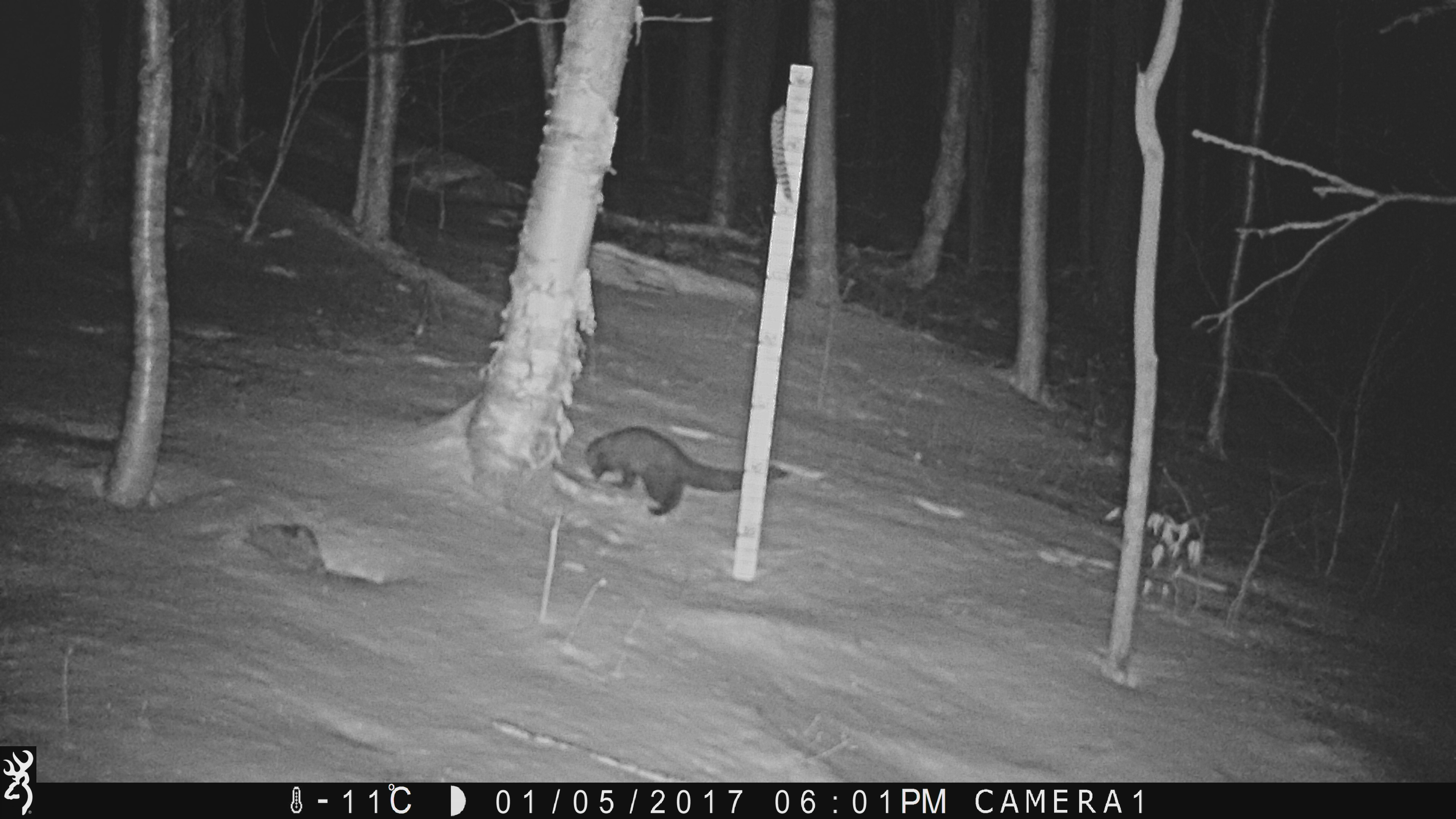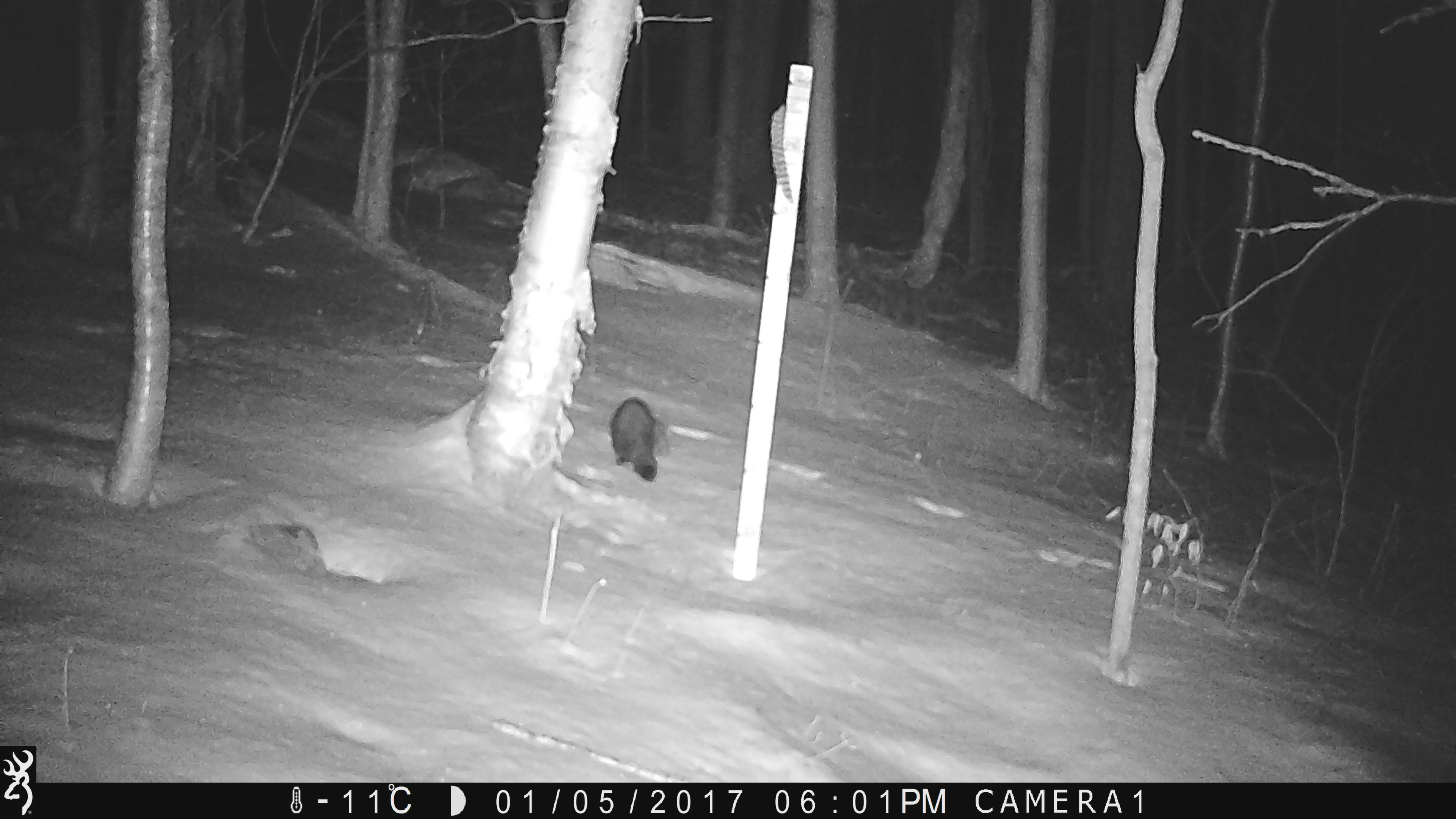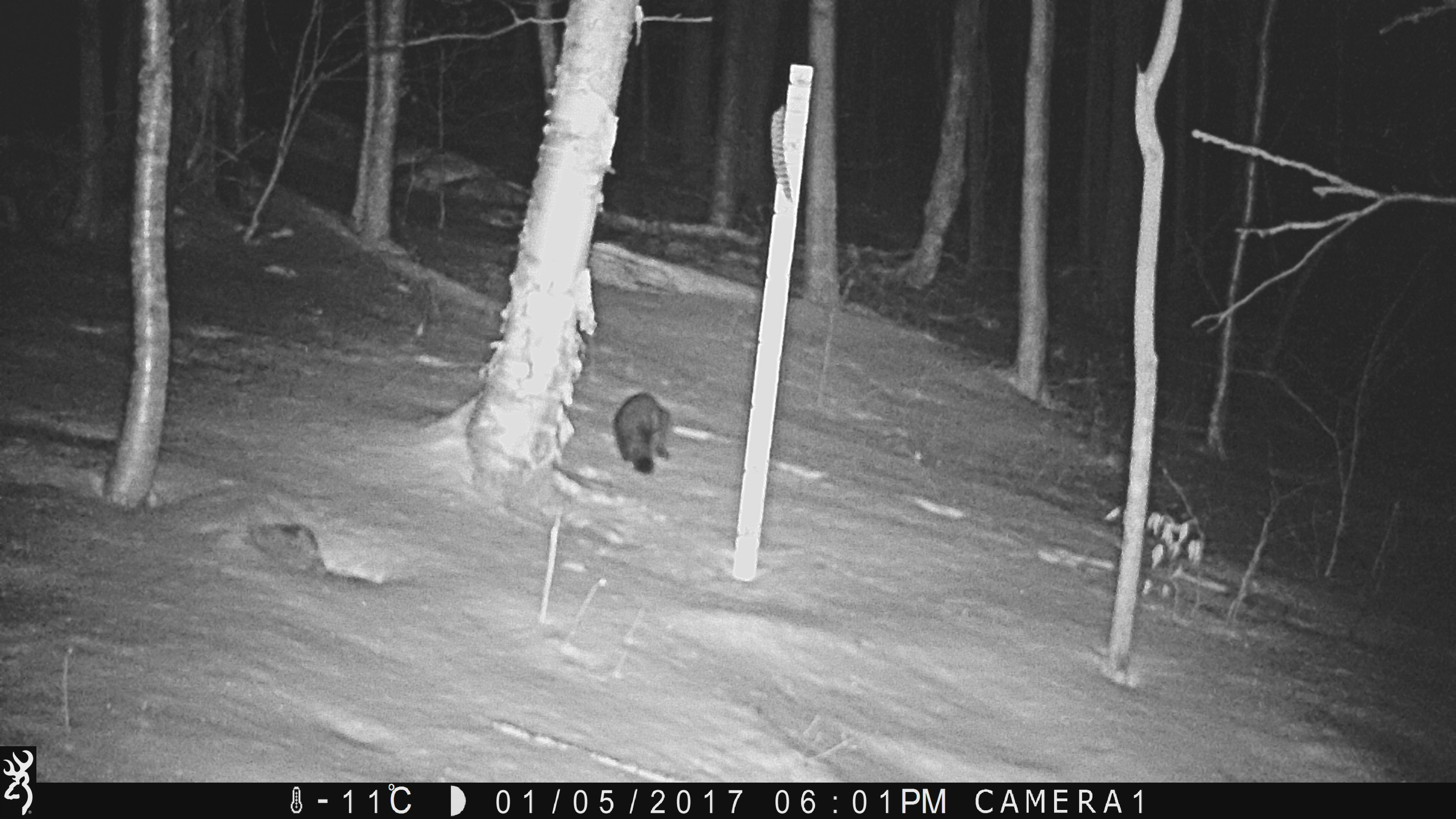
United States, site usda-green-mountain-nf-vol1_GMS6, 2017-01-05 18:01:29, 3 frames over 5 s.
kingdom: Animalia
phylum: Chordata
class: Mammalia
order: Carnivora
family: Mustelidae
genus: Pekania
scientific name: Pekania pennanti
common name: fisher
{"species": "fisher (Pekania pennanti)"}